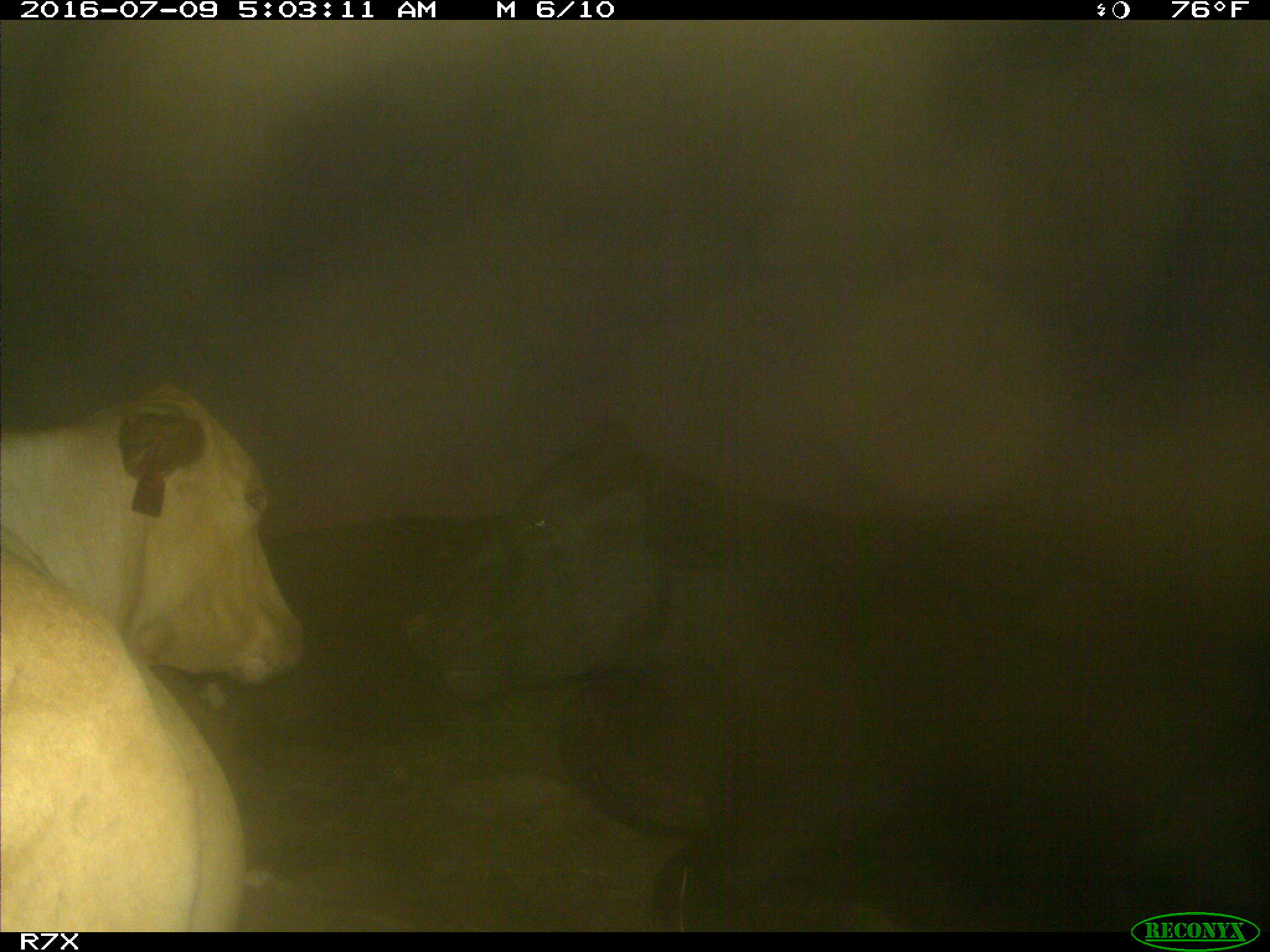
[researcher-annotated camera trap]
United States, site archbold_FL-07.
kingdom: Animalia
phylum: Chordata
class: Mammalia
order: Artiodactyla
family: Bovidae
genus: Bos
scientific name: Bos taurus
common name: domestic cow